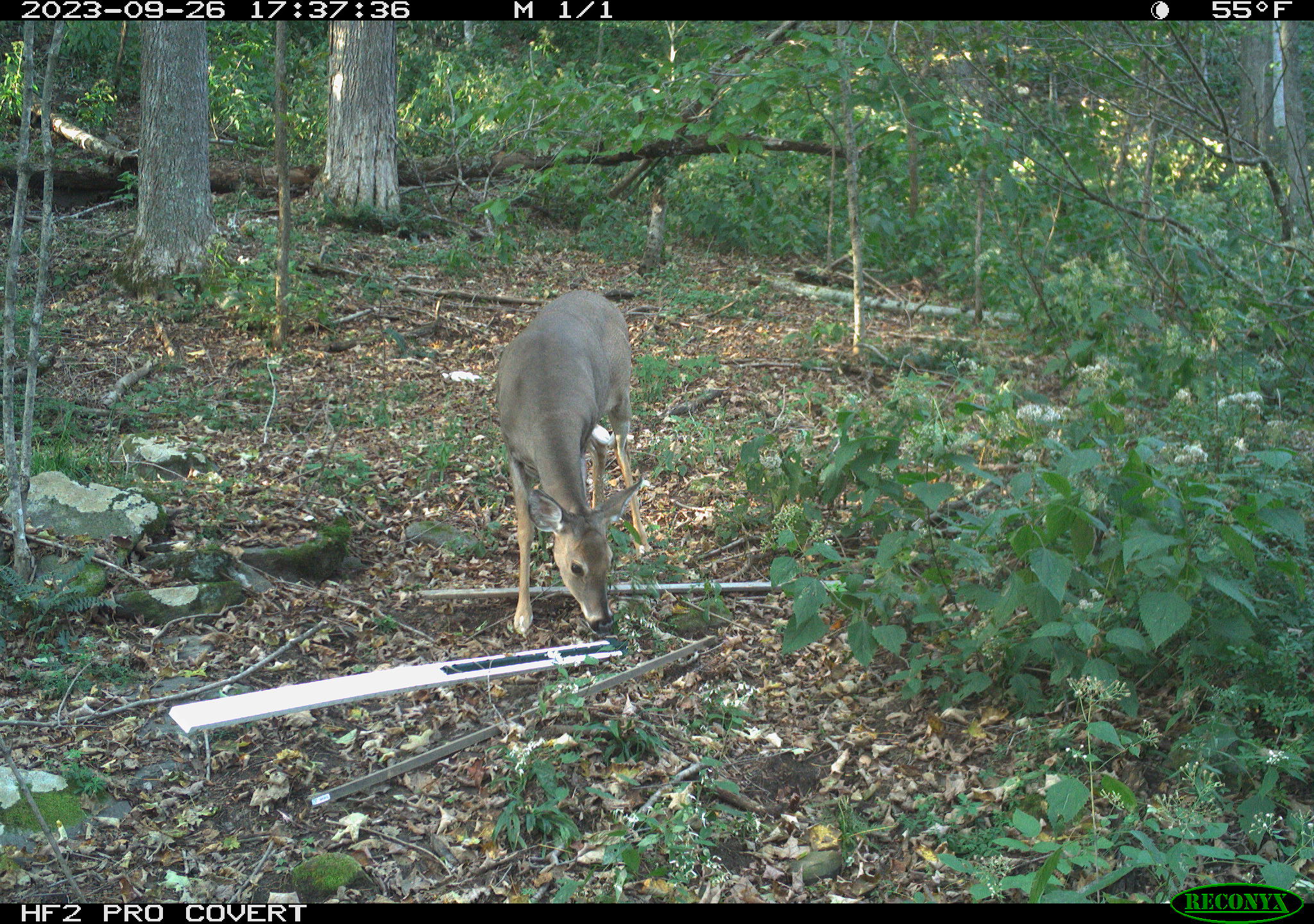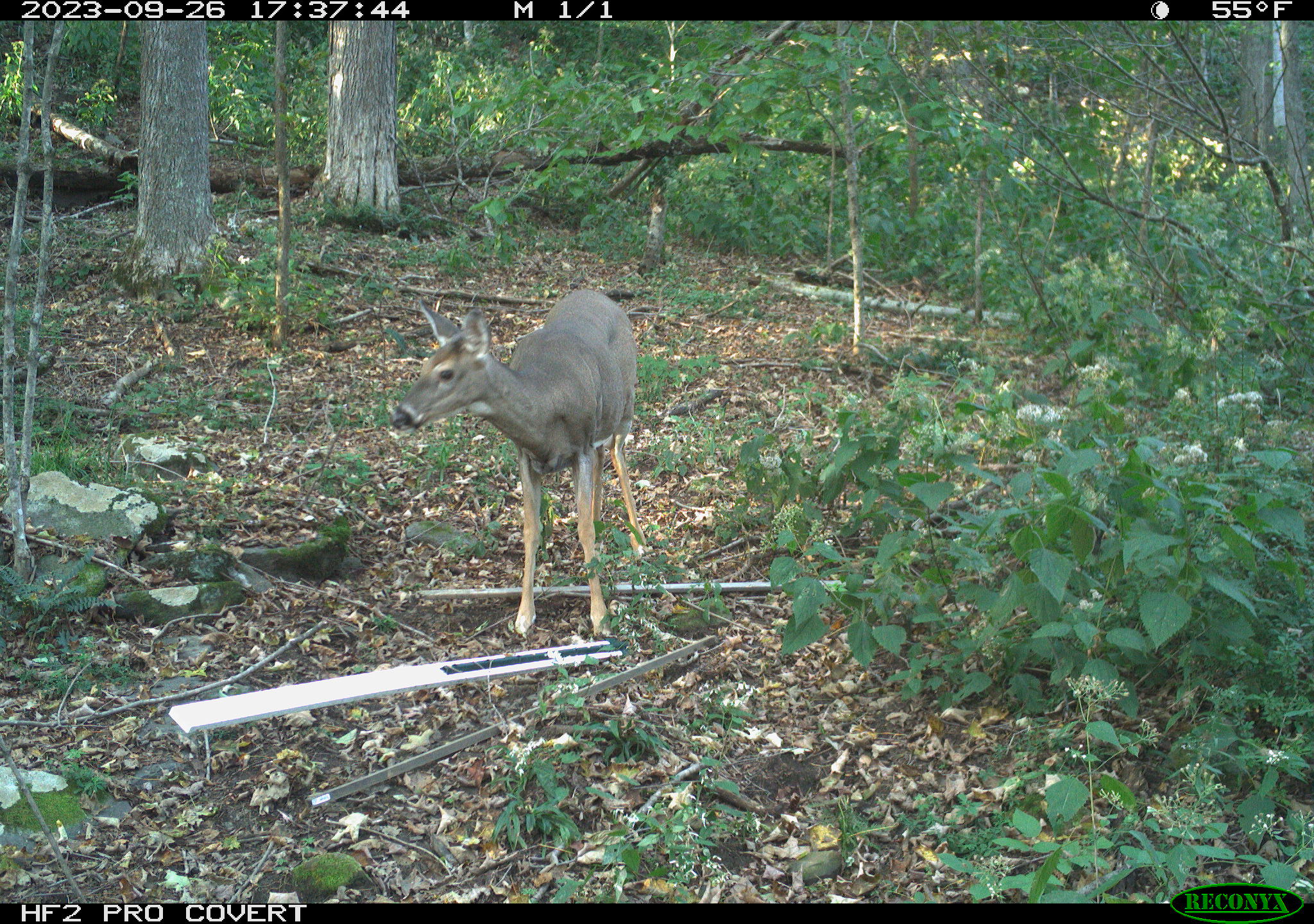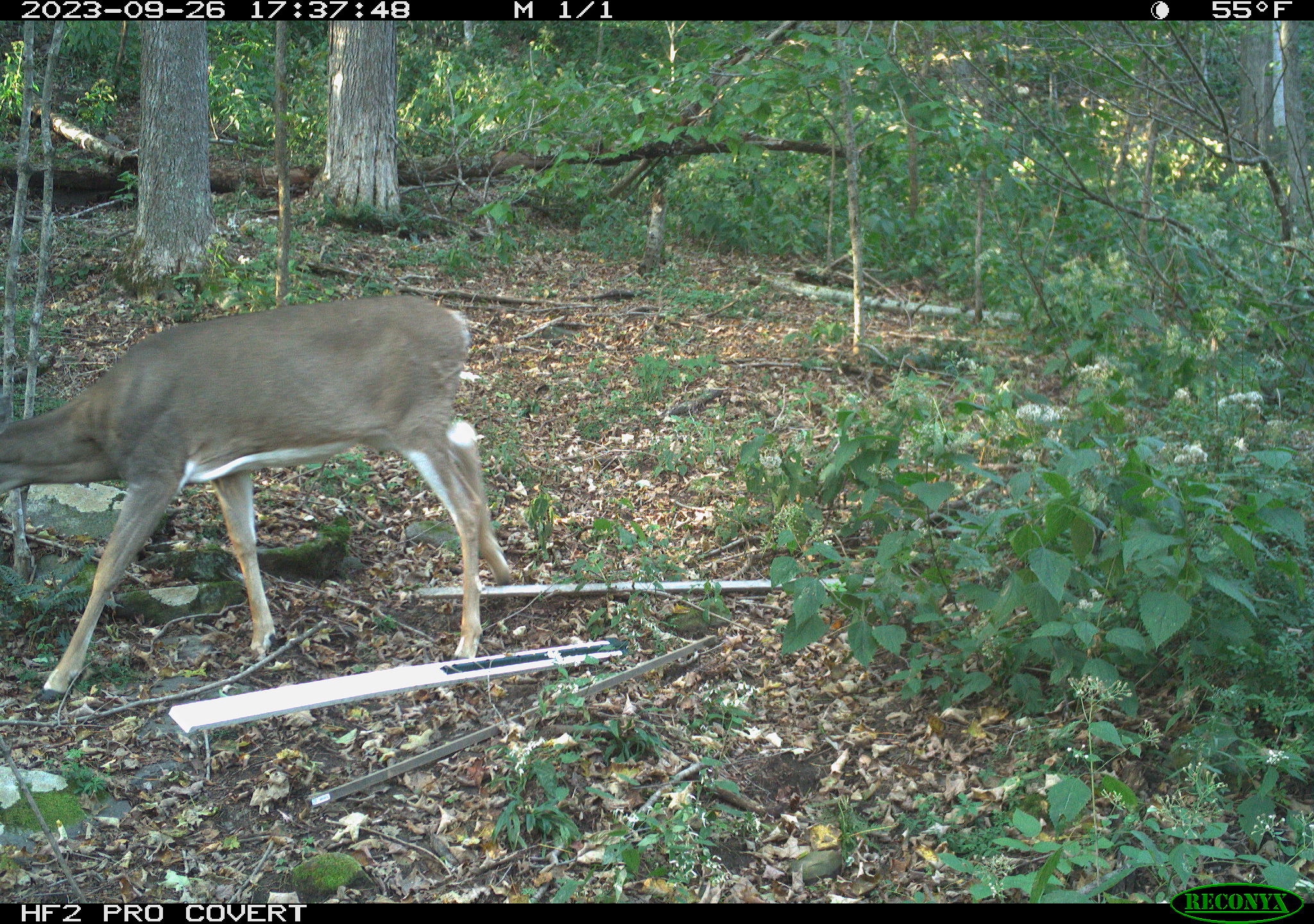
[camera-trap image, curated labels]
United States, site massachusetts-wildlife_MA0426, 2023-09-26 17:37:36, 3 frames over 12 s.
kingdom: Animalia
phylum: Chordata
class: Mammalia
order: Artiodactyla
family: Cervidae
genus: Odocoileus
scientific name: Odocoileus virginianus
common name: white-tailed deer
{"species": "white-tailed deer (Odocoileus virginianus)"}